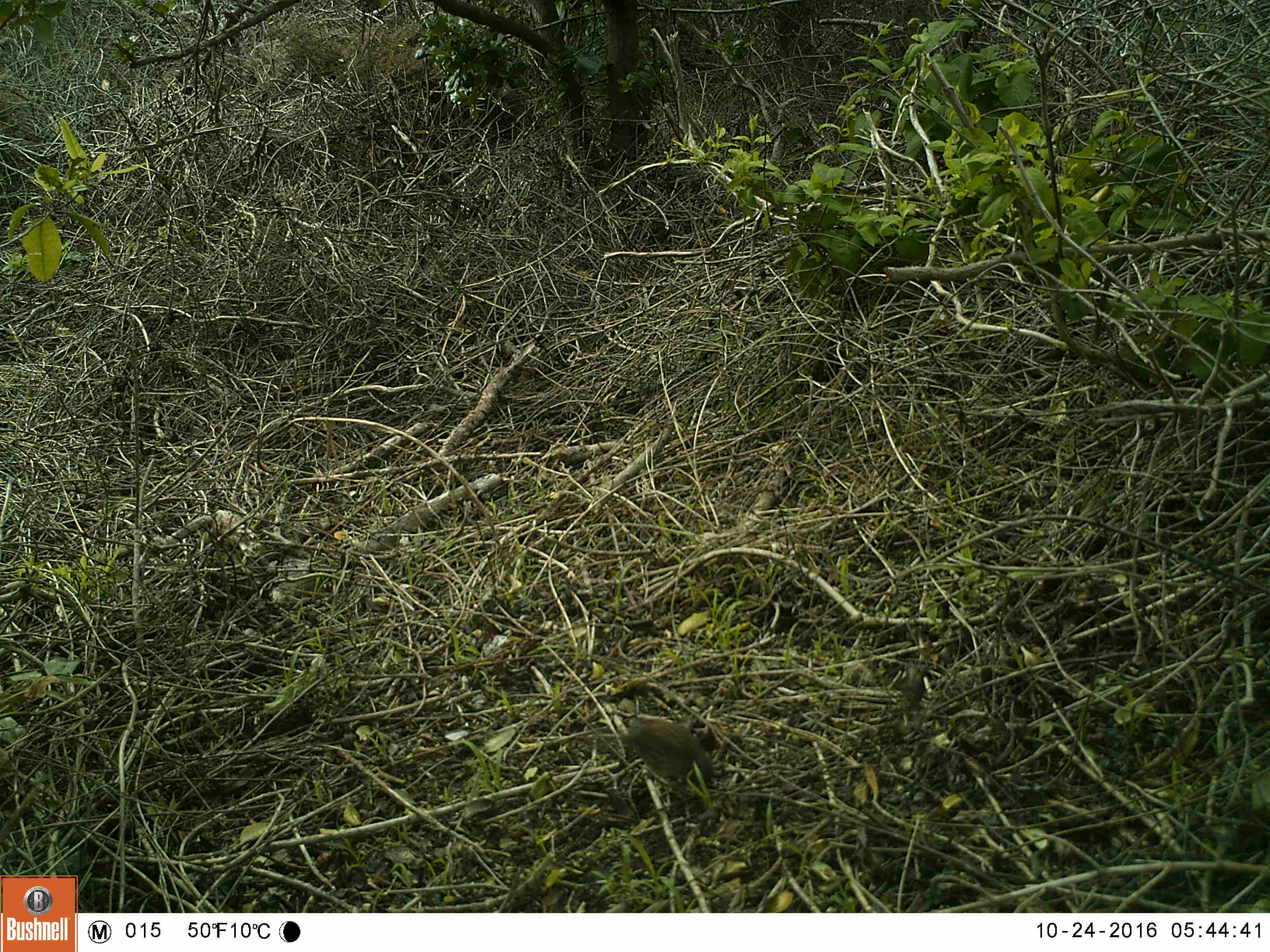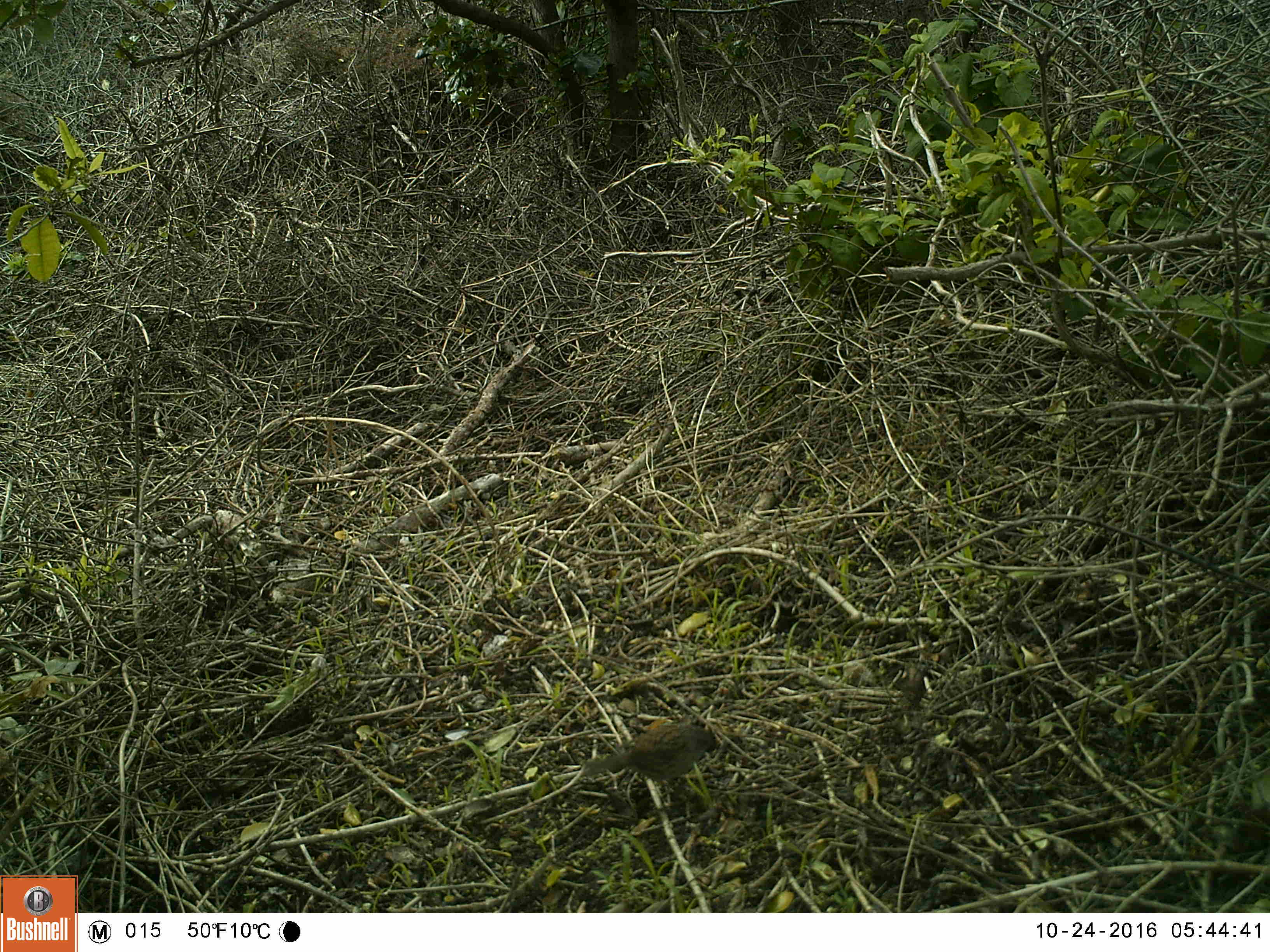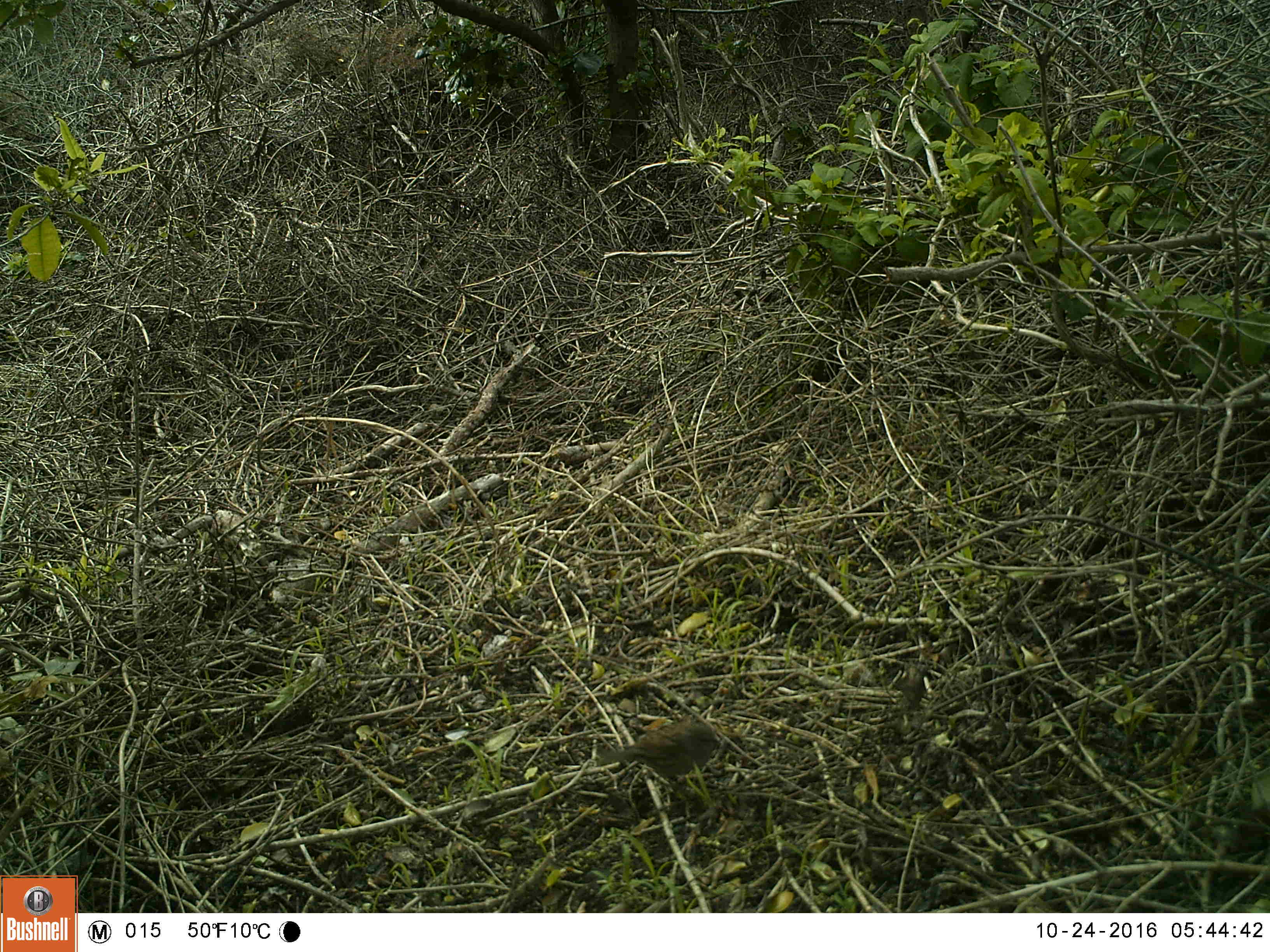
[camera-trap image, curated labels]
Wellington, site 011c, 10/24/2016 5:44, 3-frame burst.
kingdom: Animalia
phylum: Chordata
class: Aves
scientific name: Aves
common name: bird